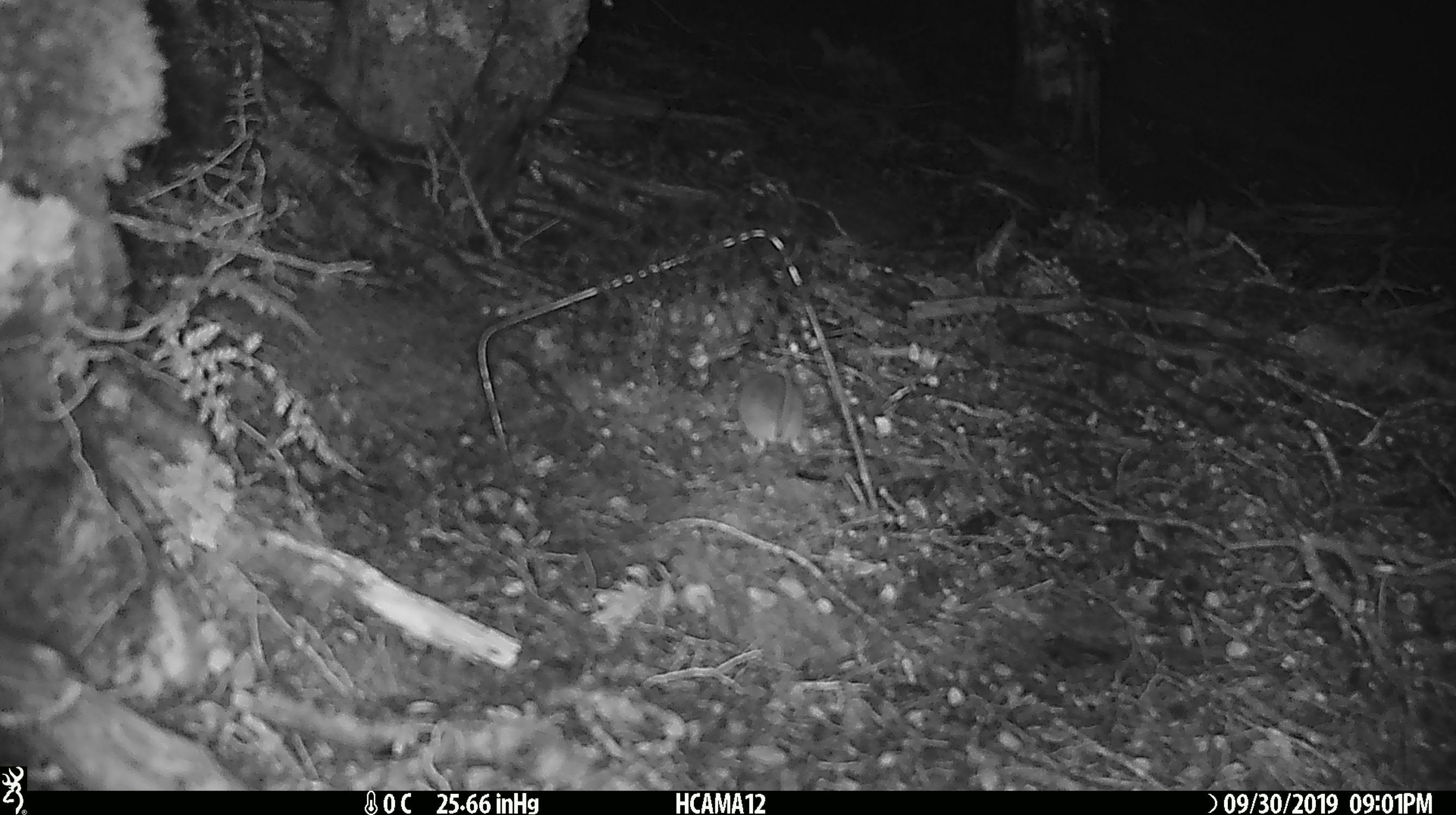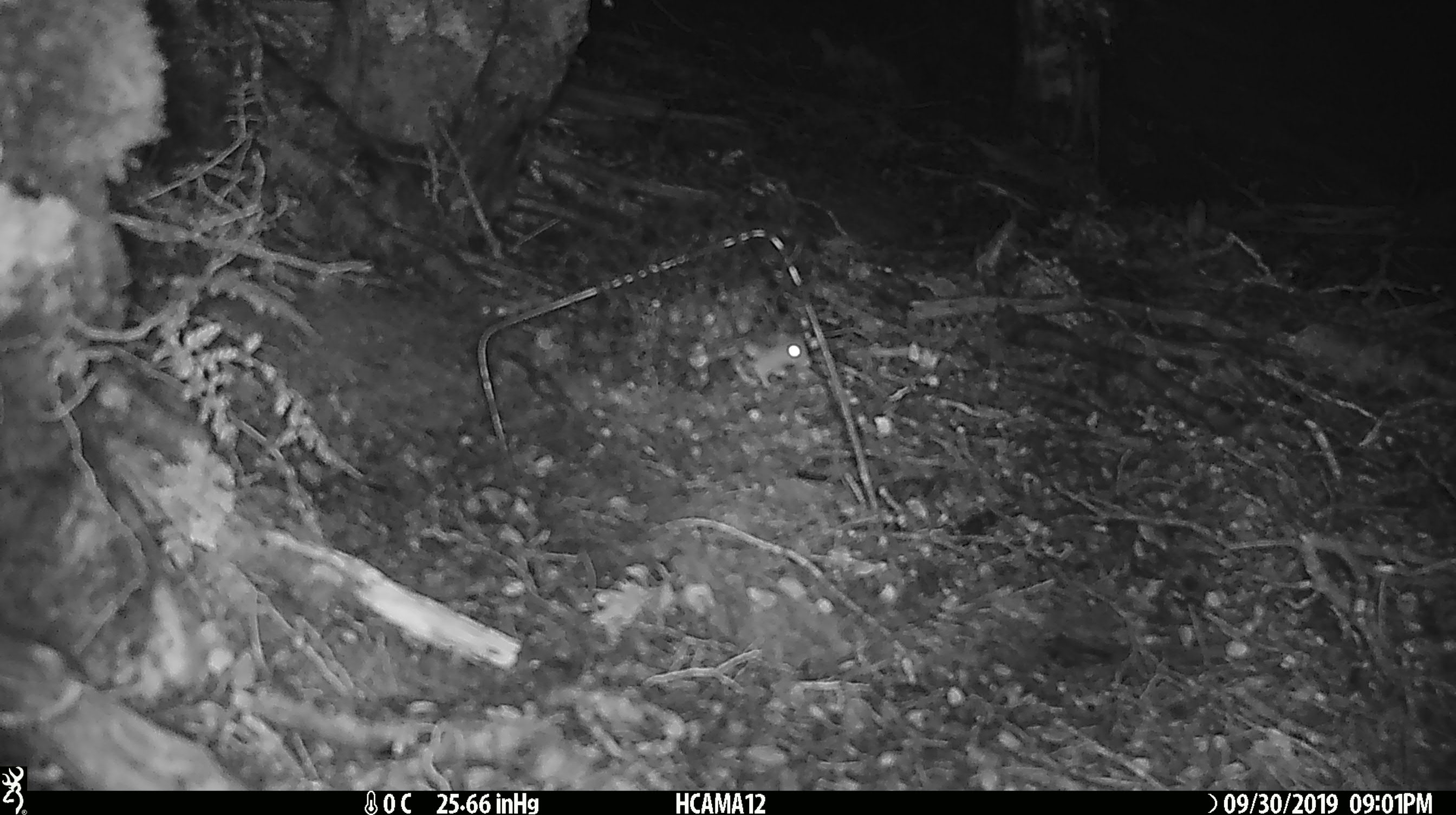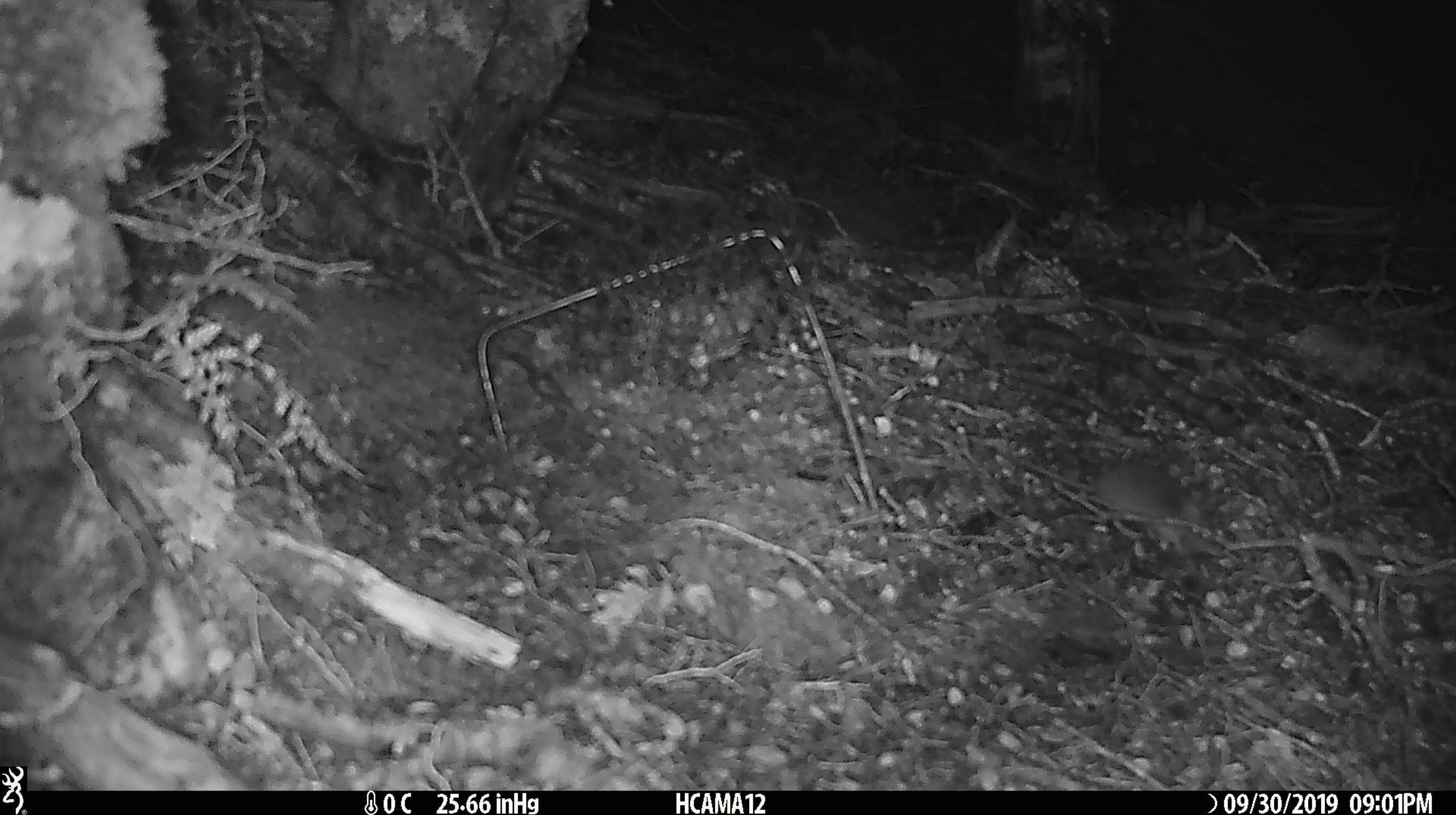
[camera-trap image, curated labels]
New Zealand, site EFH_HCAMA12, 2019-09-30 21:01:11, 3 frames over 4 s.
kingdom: Animalia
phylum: Chordata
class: Mammalia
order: Rodentia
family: Muridae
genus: Mus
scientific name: Mus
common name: mouse